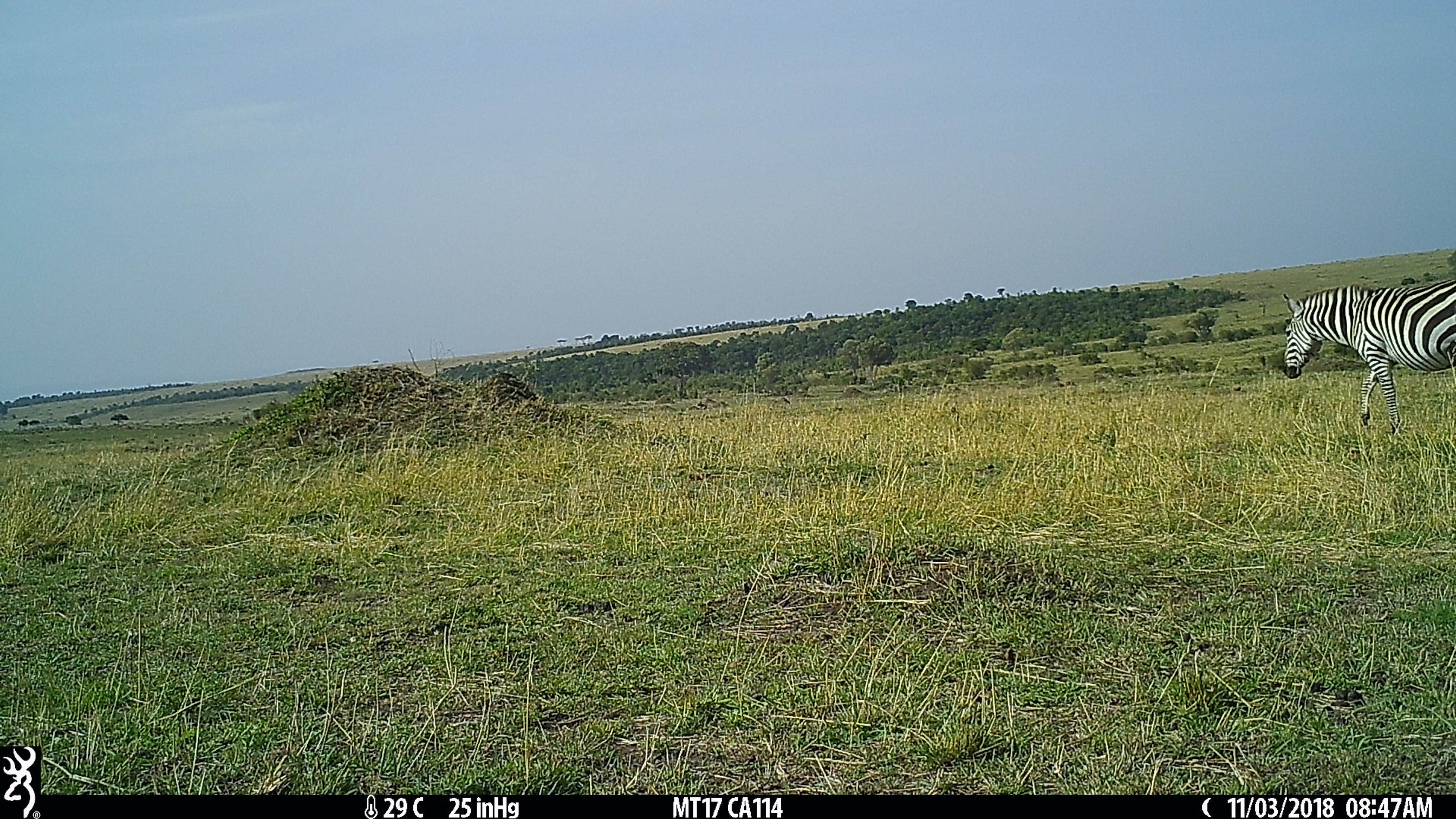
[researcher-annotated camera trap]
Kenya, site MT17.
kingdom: Animalia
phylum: Chordata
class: Mammalia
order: Perissodactyla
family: Equidae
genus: Equus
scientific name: Equus quagga burchellii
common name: burchell's zebra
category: zebra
Zebra (burchell's zebra) (Equus quagga burchellii).